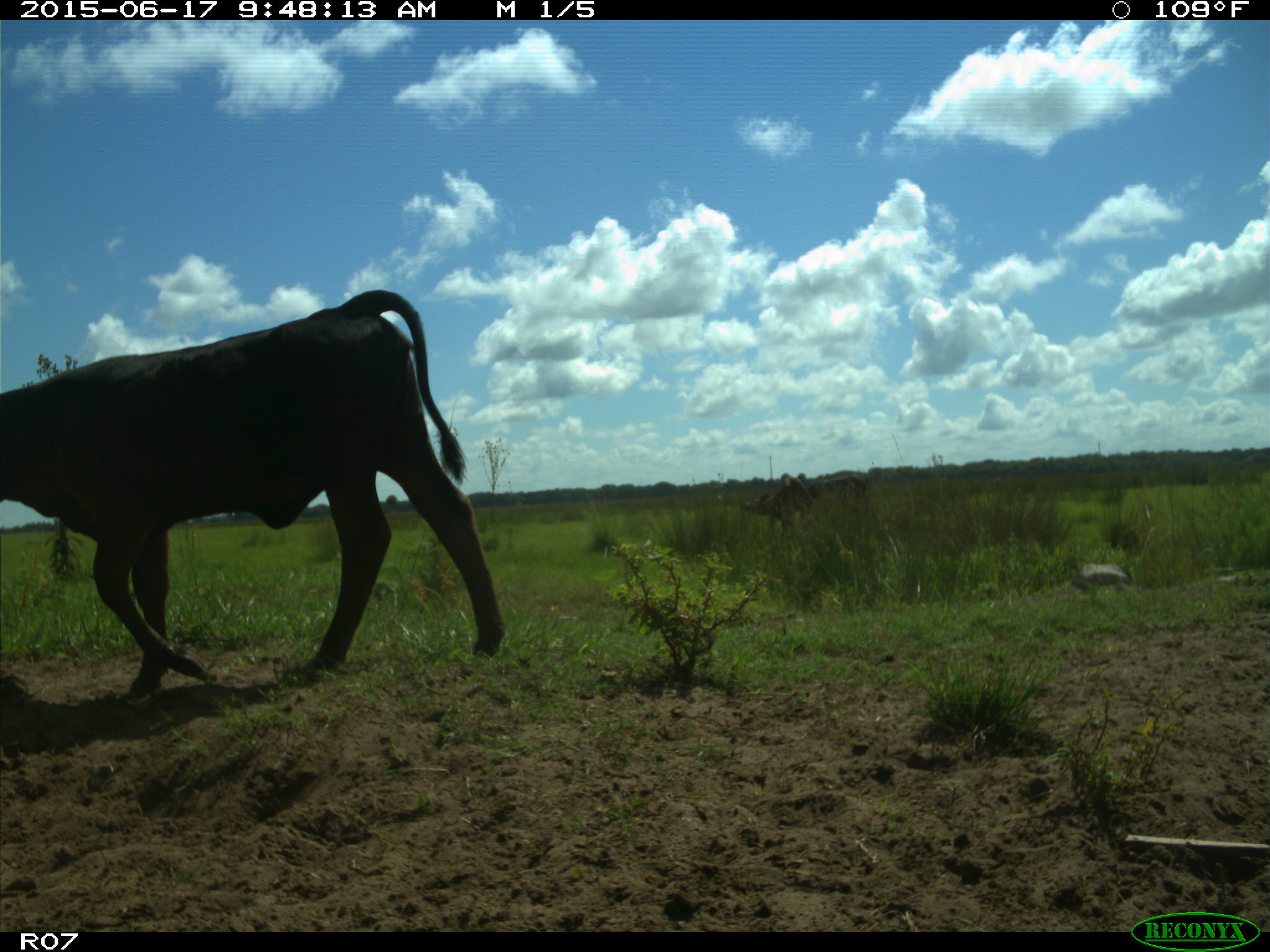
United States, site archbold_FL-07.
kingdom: Animalia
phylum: Chordata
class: Mammalia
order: Artiodactyla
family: Bovidae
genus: Bos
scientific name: Bos taurus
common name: domestic cow